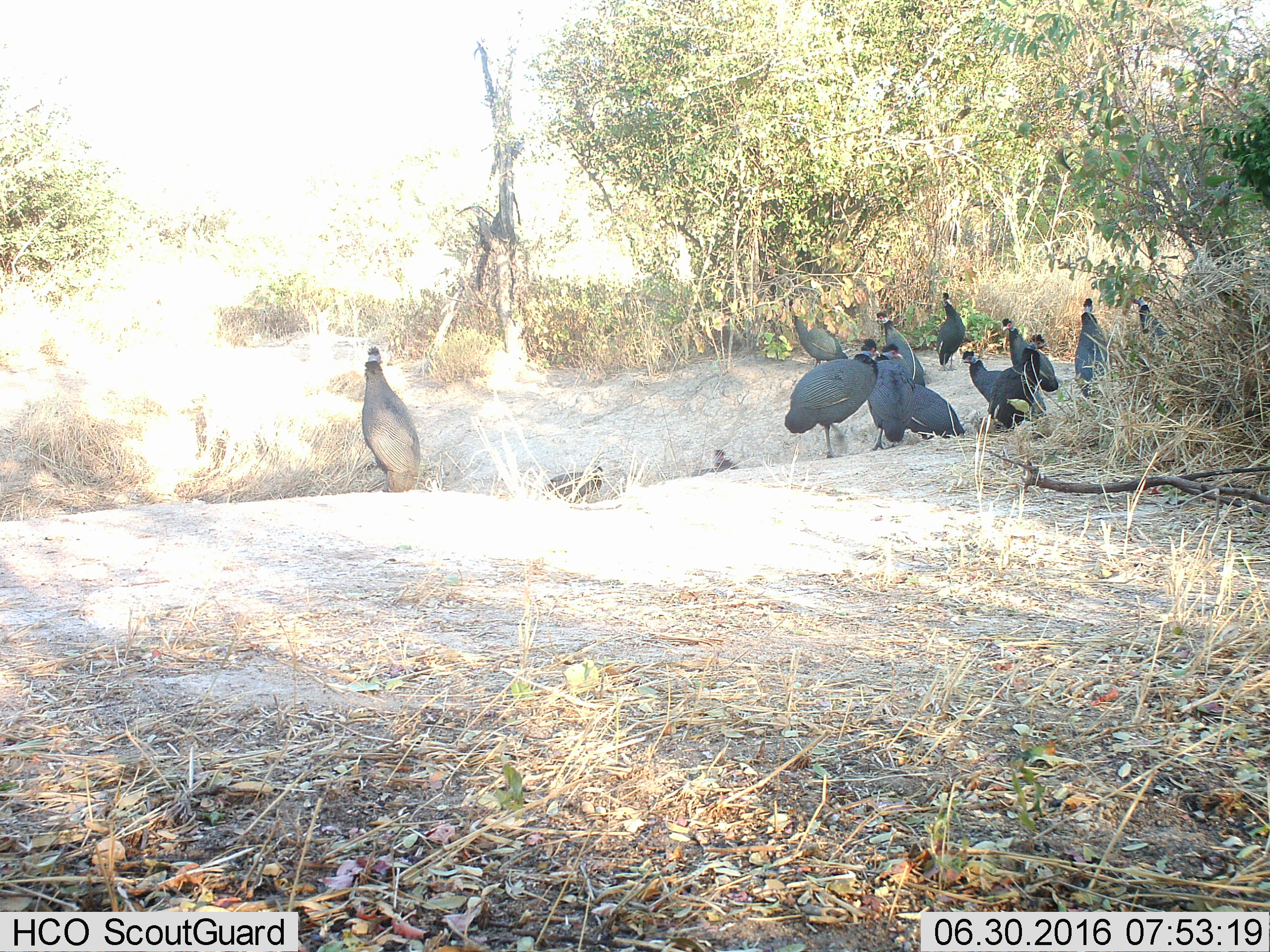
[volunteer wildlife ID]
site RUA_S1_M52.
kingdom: Animalia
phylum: Chordata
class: Aves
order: Galliformes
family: Numididae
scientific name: Numididae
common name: guineafowl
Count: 11-50.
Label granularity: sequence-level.